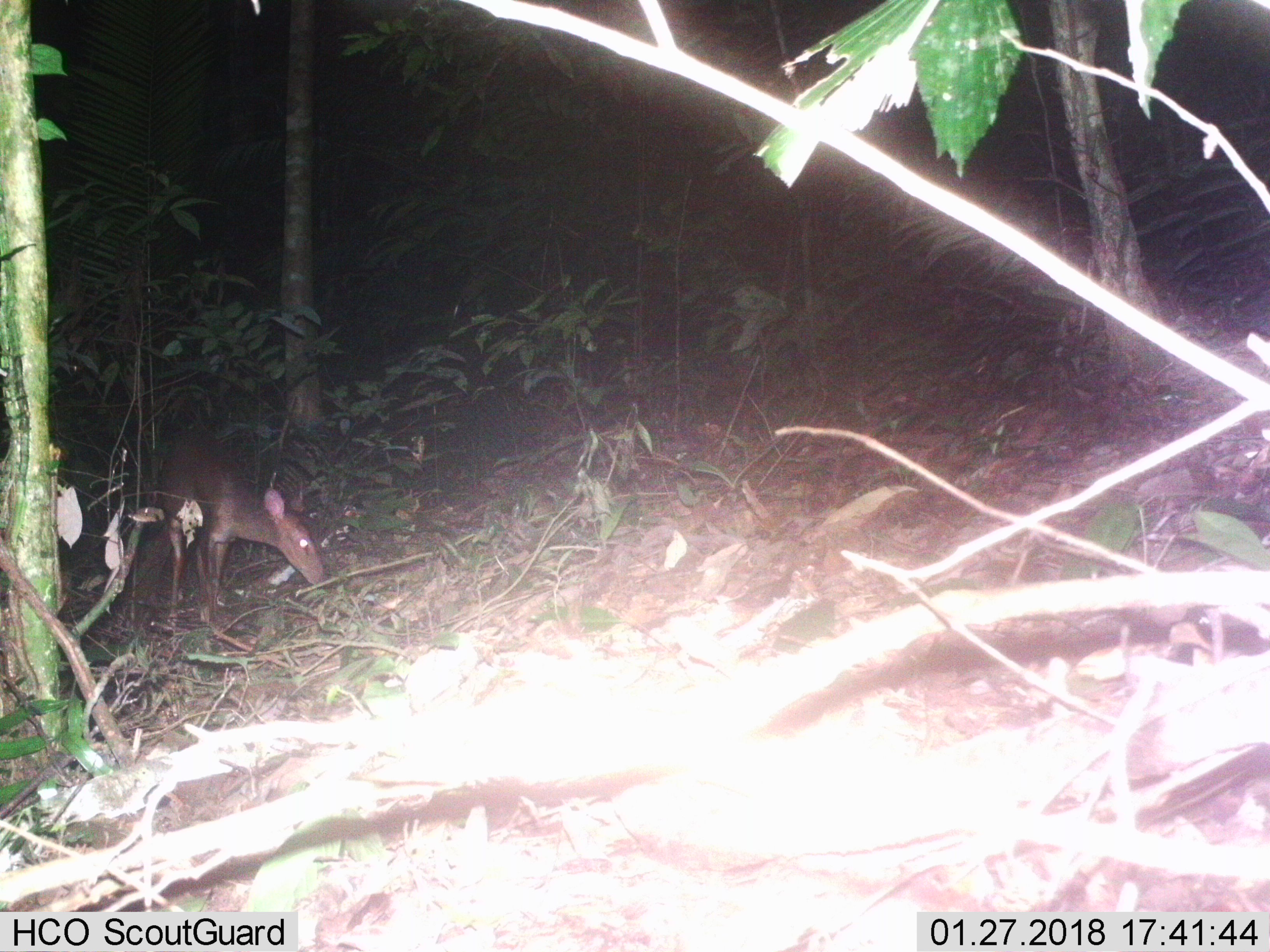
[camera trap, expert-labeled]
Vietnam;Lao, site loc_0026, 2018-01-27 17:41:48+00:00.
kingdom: Animalia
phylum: Chordata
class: Mammalia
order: Artiodactyla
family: Cervidae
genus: Muntiacus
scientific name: Muntiacus vuquangensis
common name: large-antlered muntjac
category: large antlered muntjac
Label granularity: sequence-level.